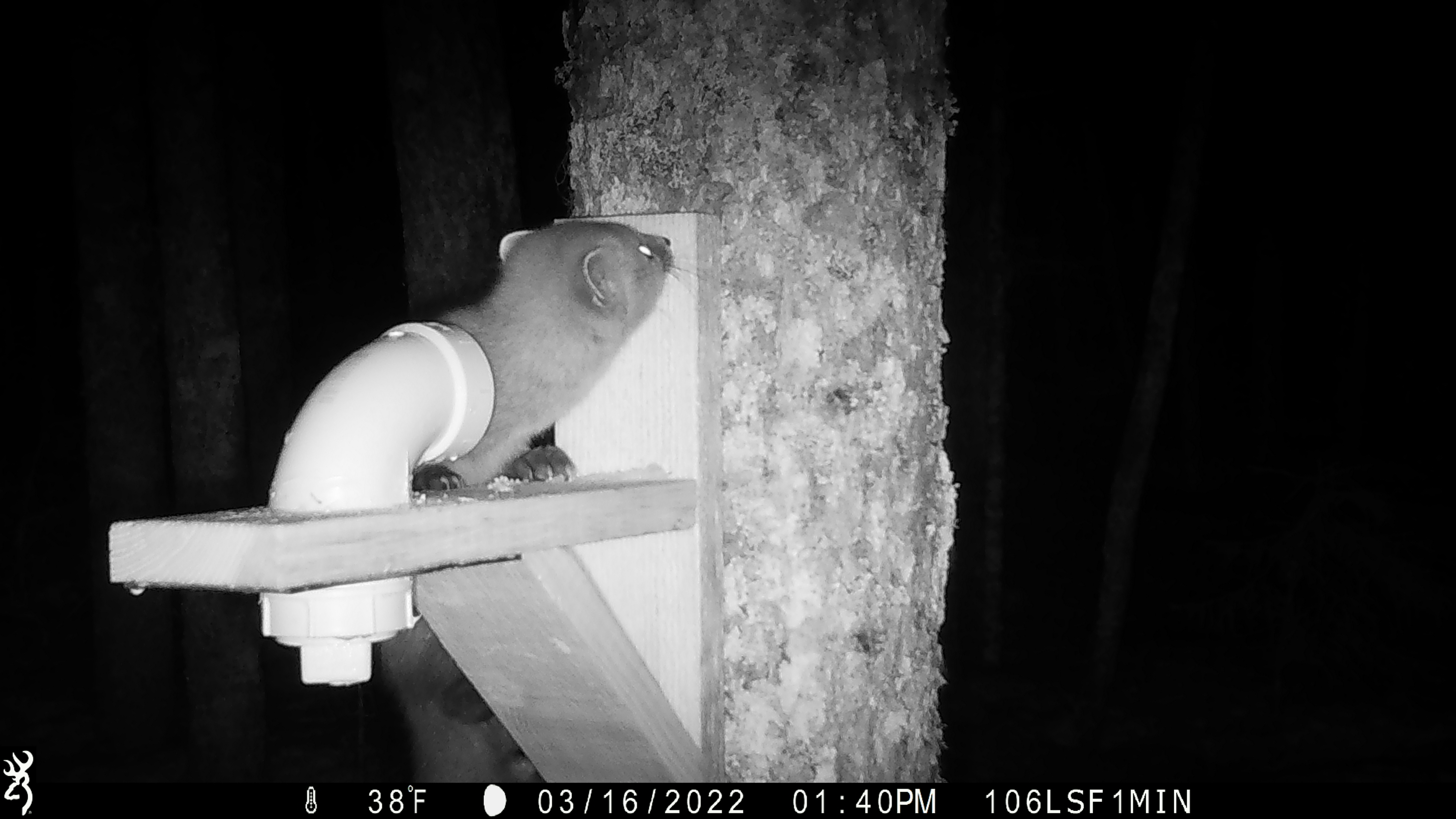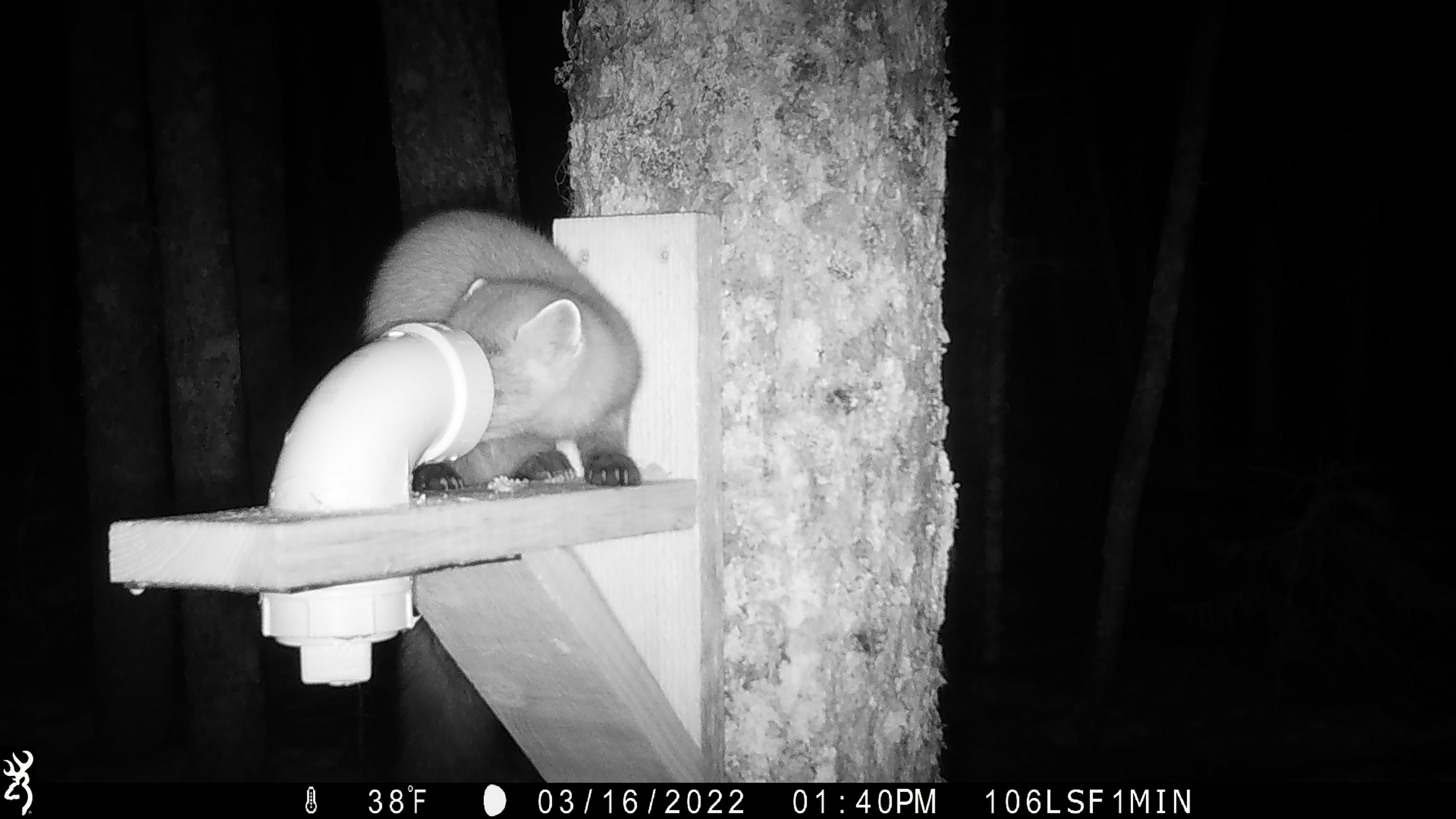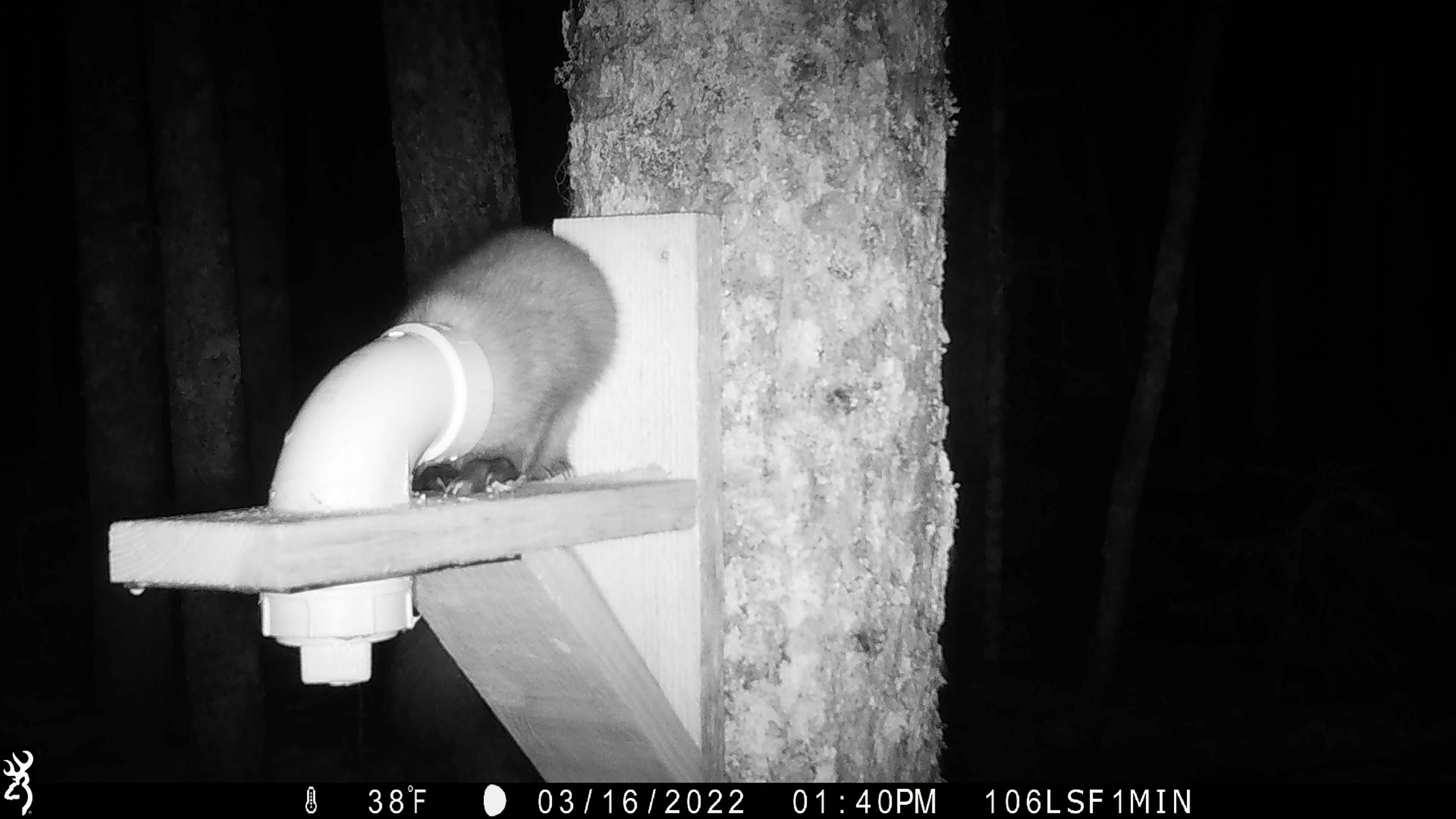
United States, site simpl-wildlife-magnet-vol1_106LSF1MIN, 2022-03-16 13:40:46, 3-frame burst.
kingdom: Animalia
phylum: Chordata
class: Mammalia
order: Carnivora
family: Mustelidae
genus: Martes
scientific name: Martes americana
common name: american marten